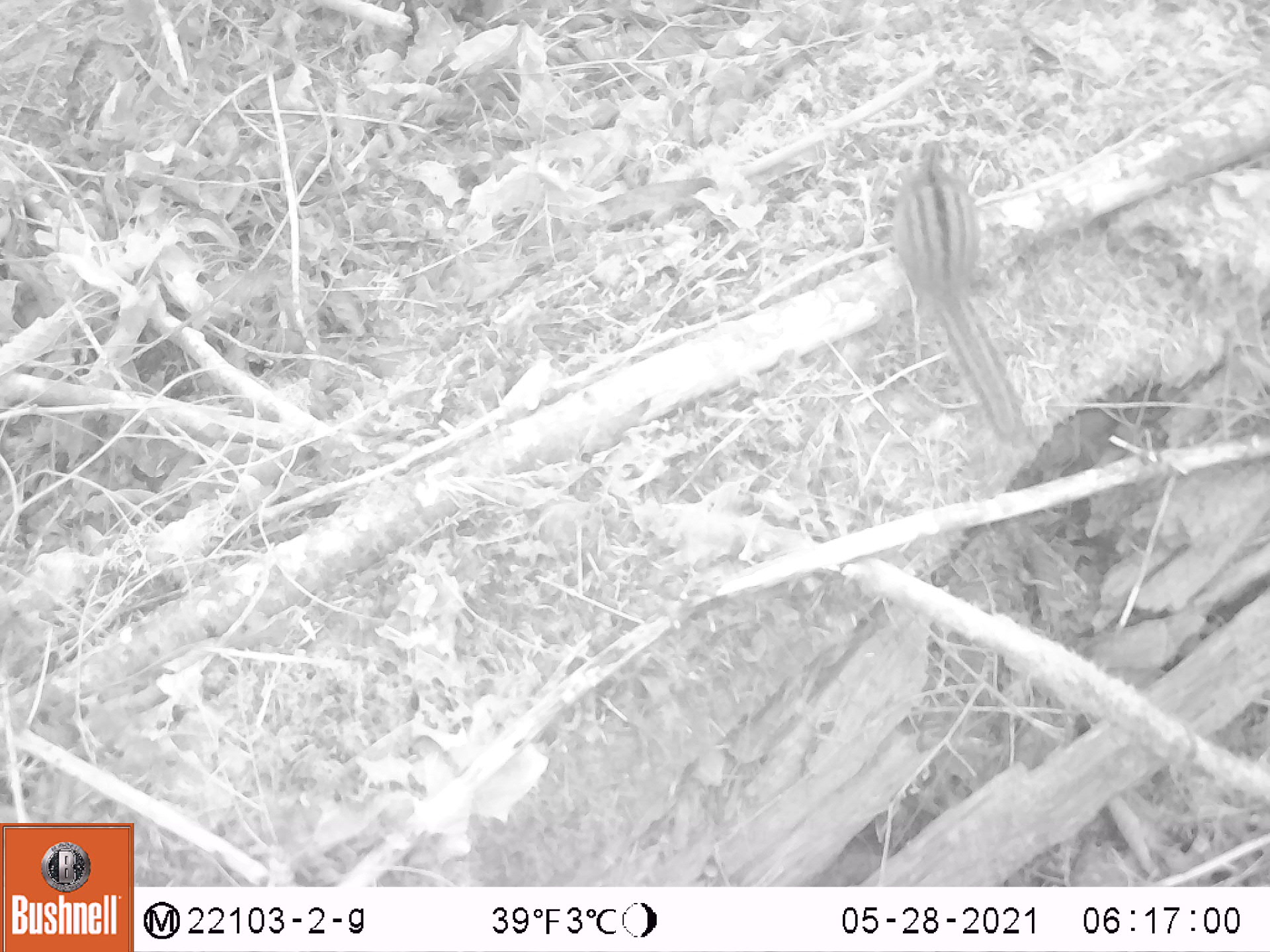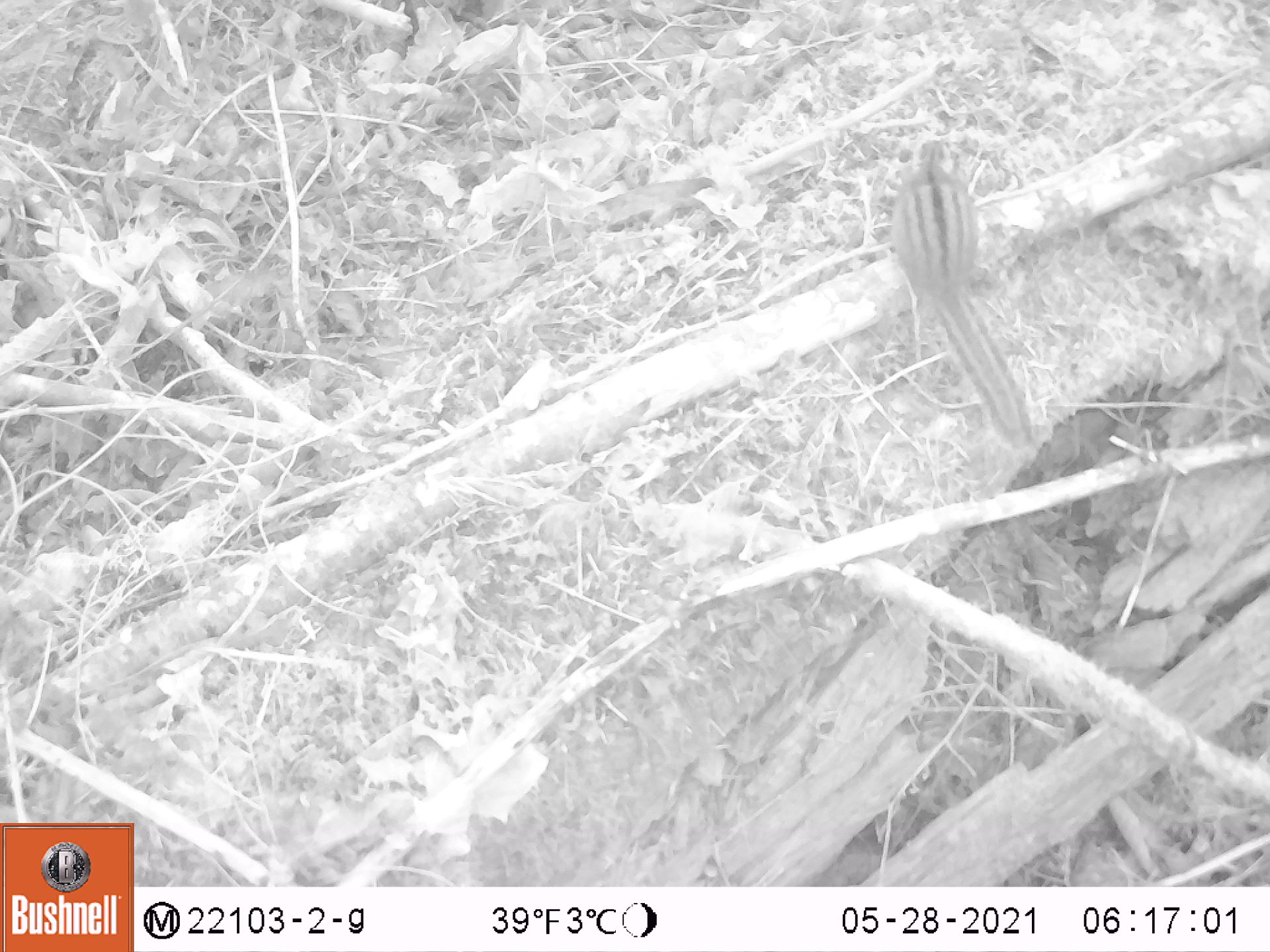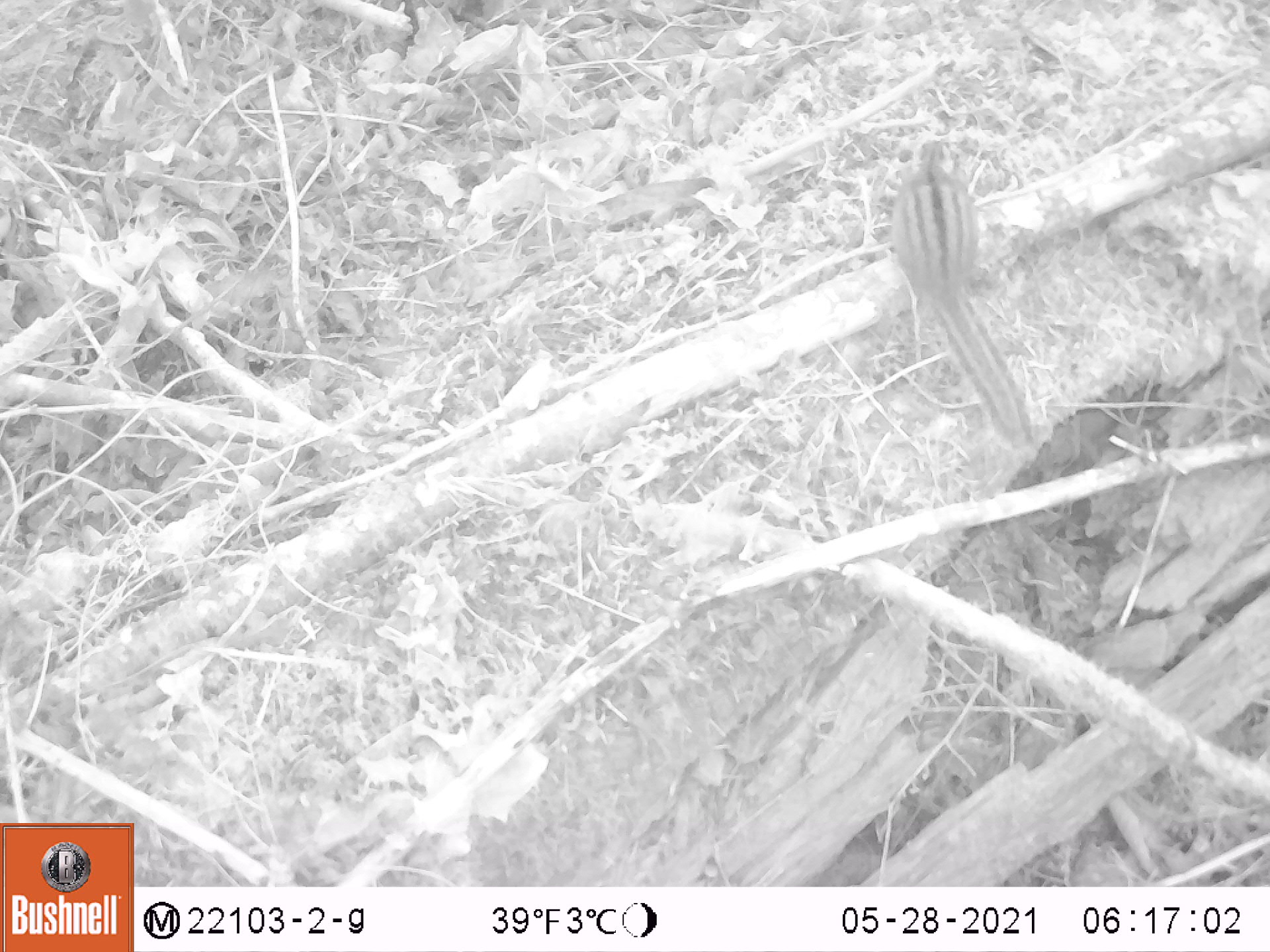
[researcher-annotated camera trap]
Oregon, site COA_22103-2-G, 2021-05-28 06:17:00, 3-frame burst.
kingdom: Animalia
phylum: Chordata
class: Mammalia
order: Rodentia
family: Sciuridae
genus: Neotamias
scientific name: Neotamias townsendii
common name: townsend's chipmunk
Townsend's chipmunk (Neotamias townsendii).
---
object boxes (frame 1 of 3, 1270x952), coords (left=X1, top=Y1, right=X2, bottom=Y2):
townsend's chipmunk: (left=867, top=112, right=1049, bottom=459)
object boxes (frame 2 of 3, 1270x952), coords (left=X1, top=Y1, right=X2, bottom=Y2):
townsend's chipmunk: (left=878, top=126, right=1046, bottom=459)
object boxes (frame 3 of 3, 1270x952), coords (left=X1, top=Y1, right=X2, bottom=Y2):
townsend's chipmunk: (left=873, top=125, right=1040, bottom=461)